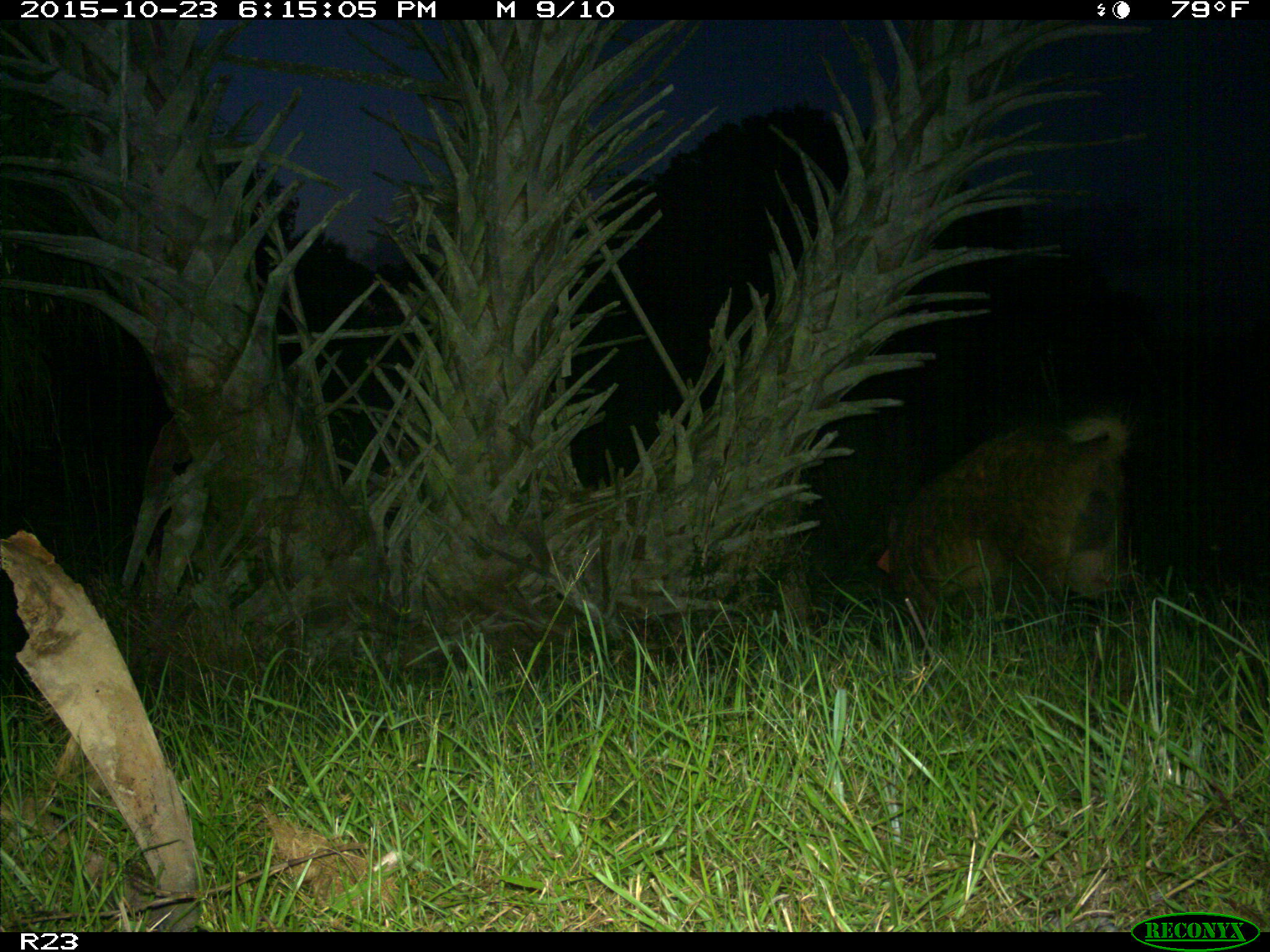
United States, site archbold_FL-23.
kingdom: Animalia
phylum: Chordata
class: Mammalia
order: Artiodactyla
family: Suidae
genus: Sus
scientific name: Sus scrofa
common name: wild boar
Sus scrofa (wild boar).